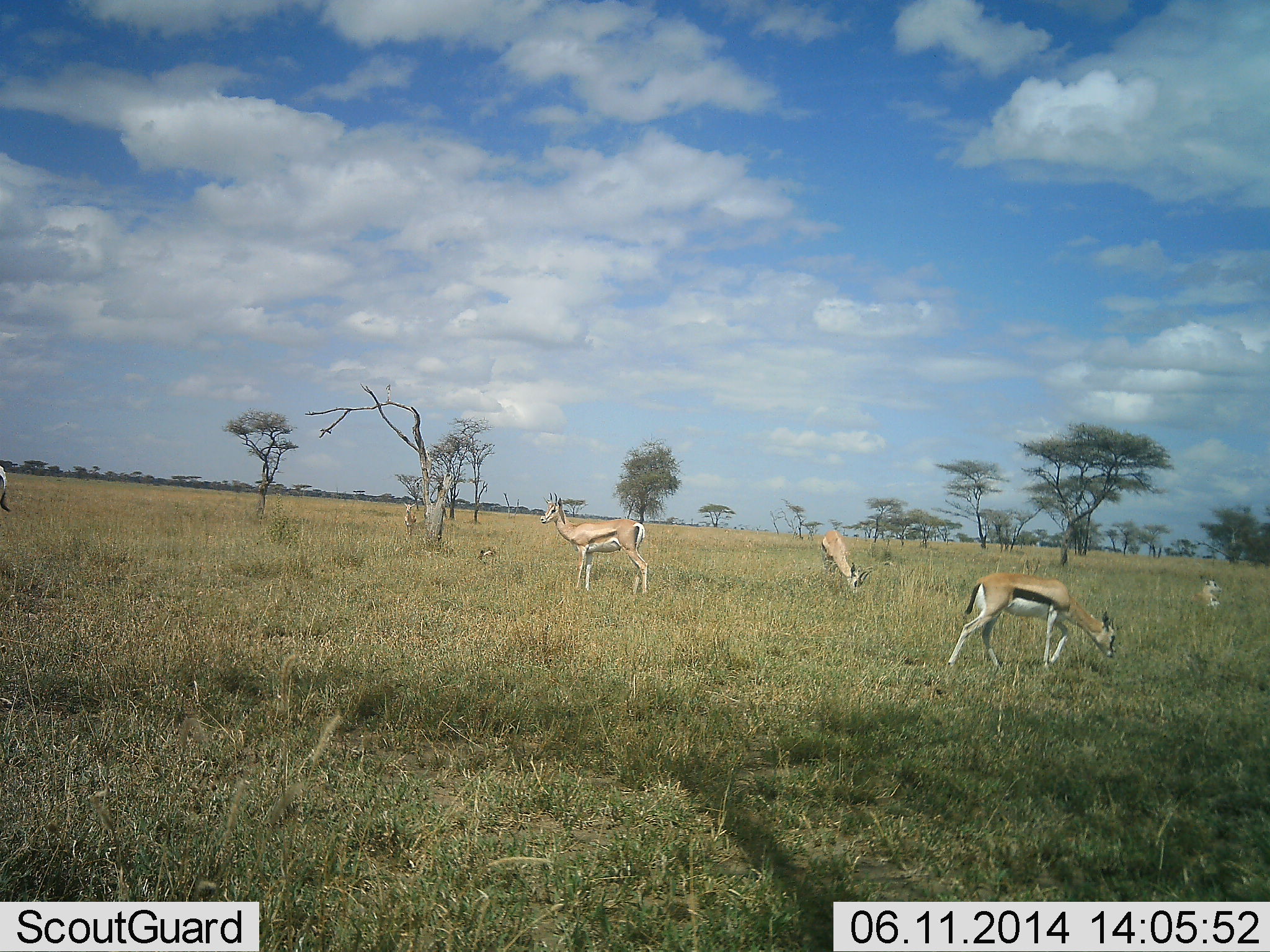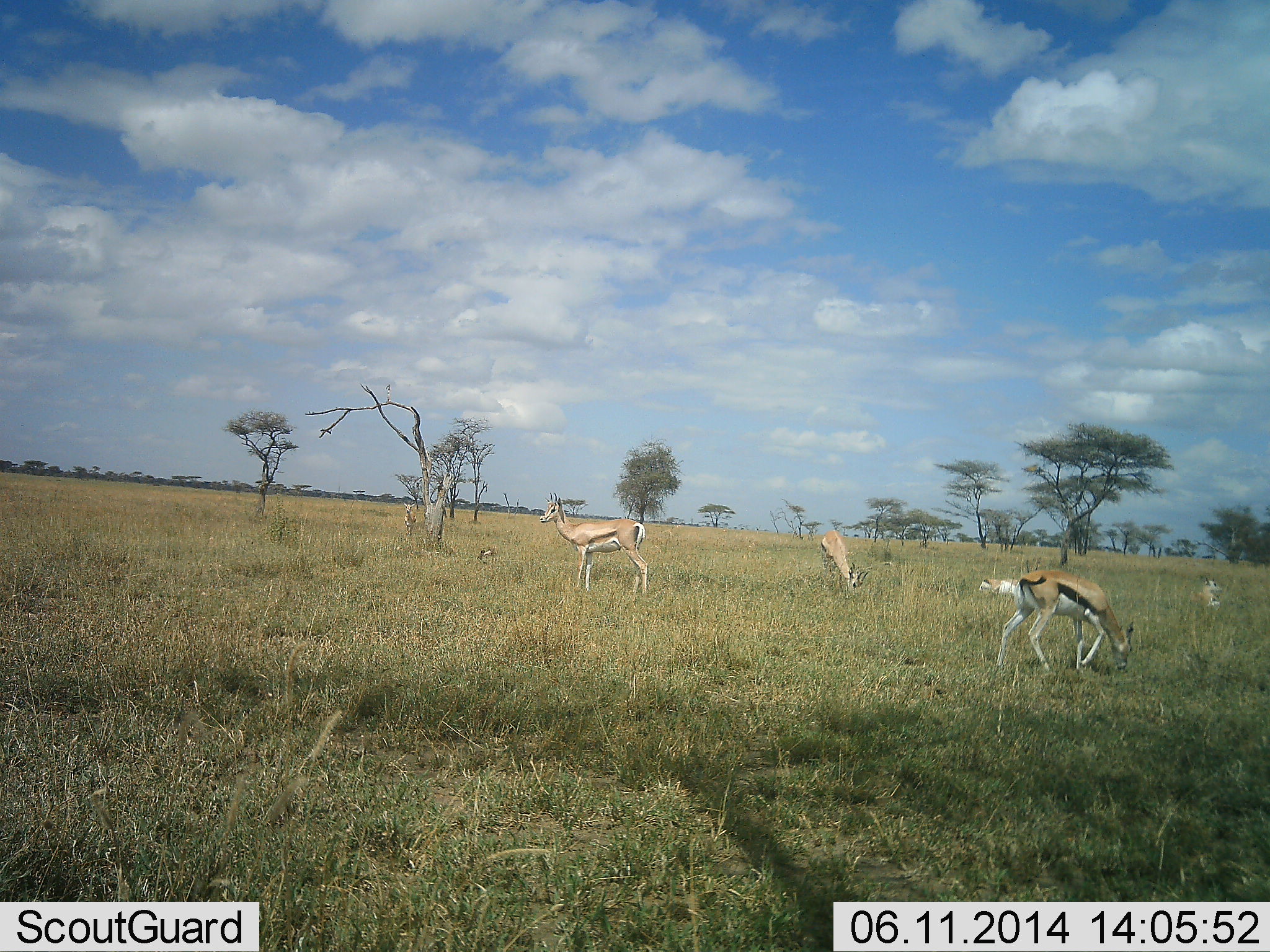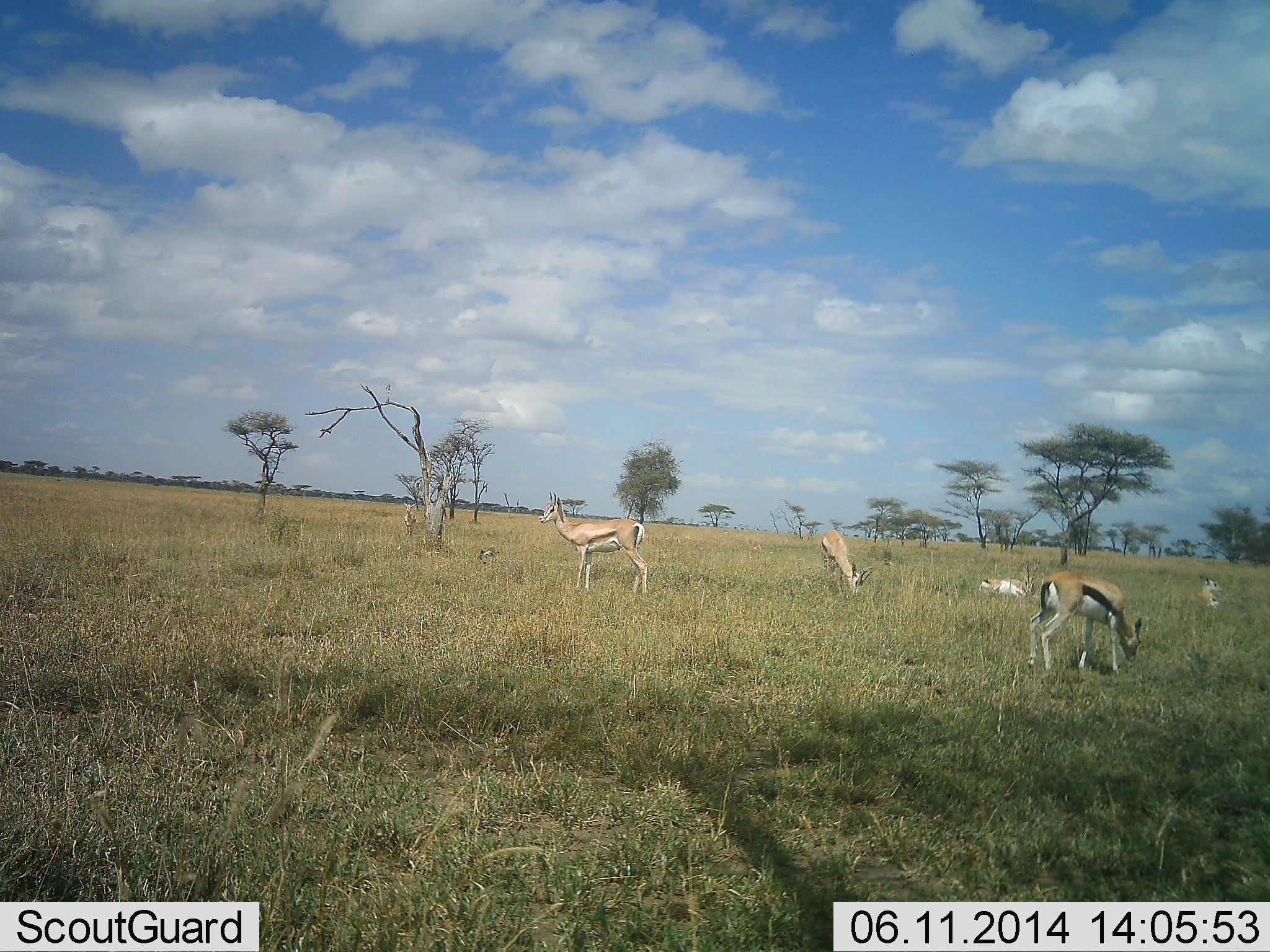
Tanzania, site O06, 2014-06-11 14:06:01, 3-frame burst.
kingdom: Animalia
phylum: Chordata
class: Mammalia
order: Artiodactyla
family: Bovidae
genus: Eudorcas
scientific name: Eudorcas thomsonii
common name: thomson's gazelle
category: gazellethomsons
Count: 4.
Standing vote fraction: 40%.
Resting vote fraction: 33%.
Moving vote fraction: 47%.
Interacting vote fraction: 0%.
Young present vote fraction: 0%.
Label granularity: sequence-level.